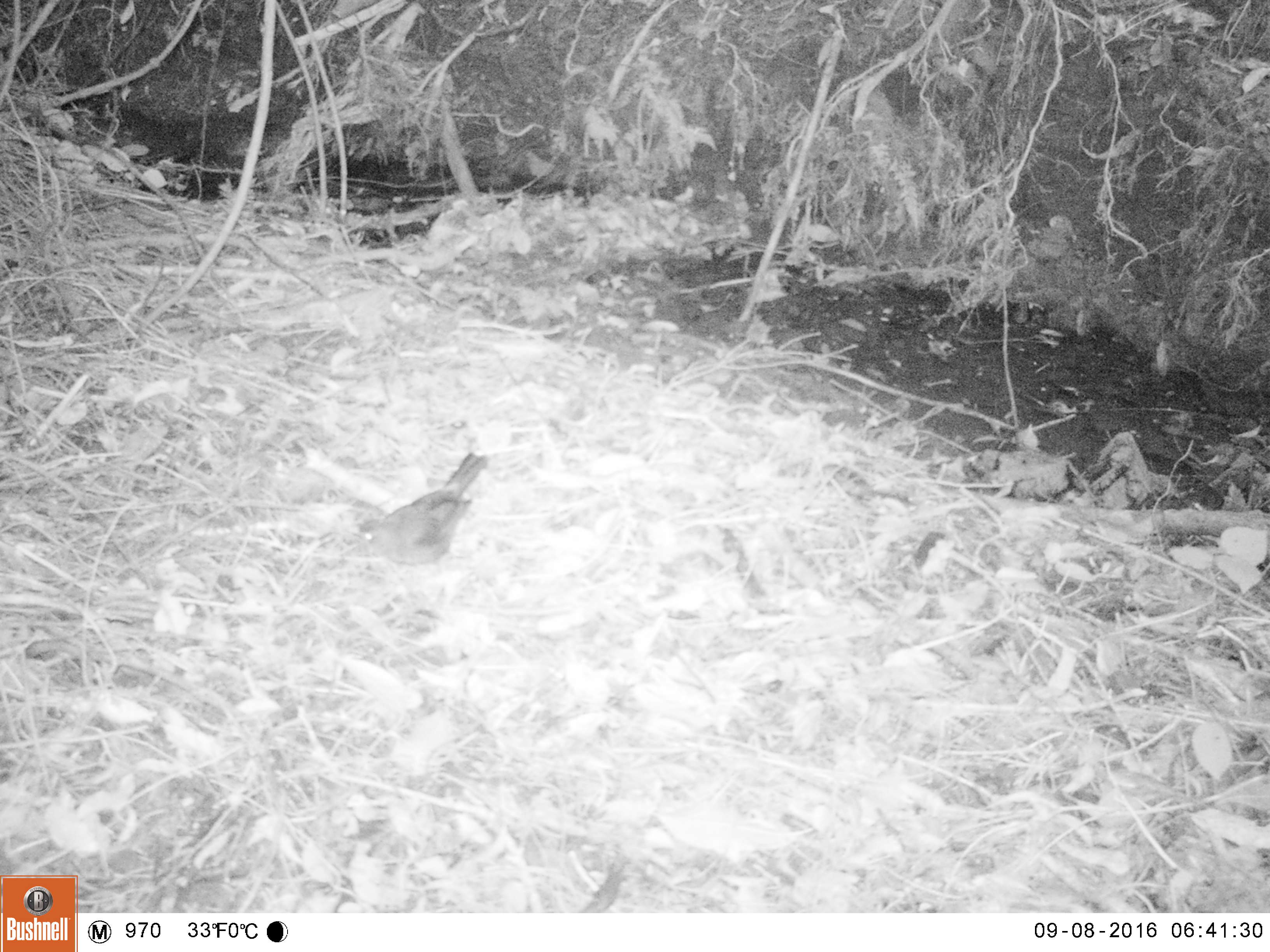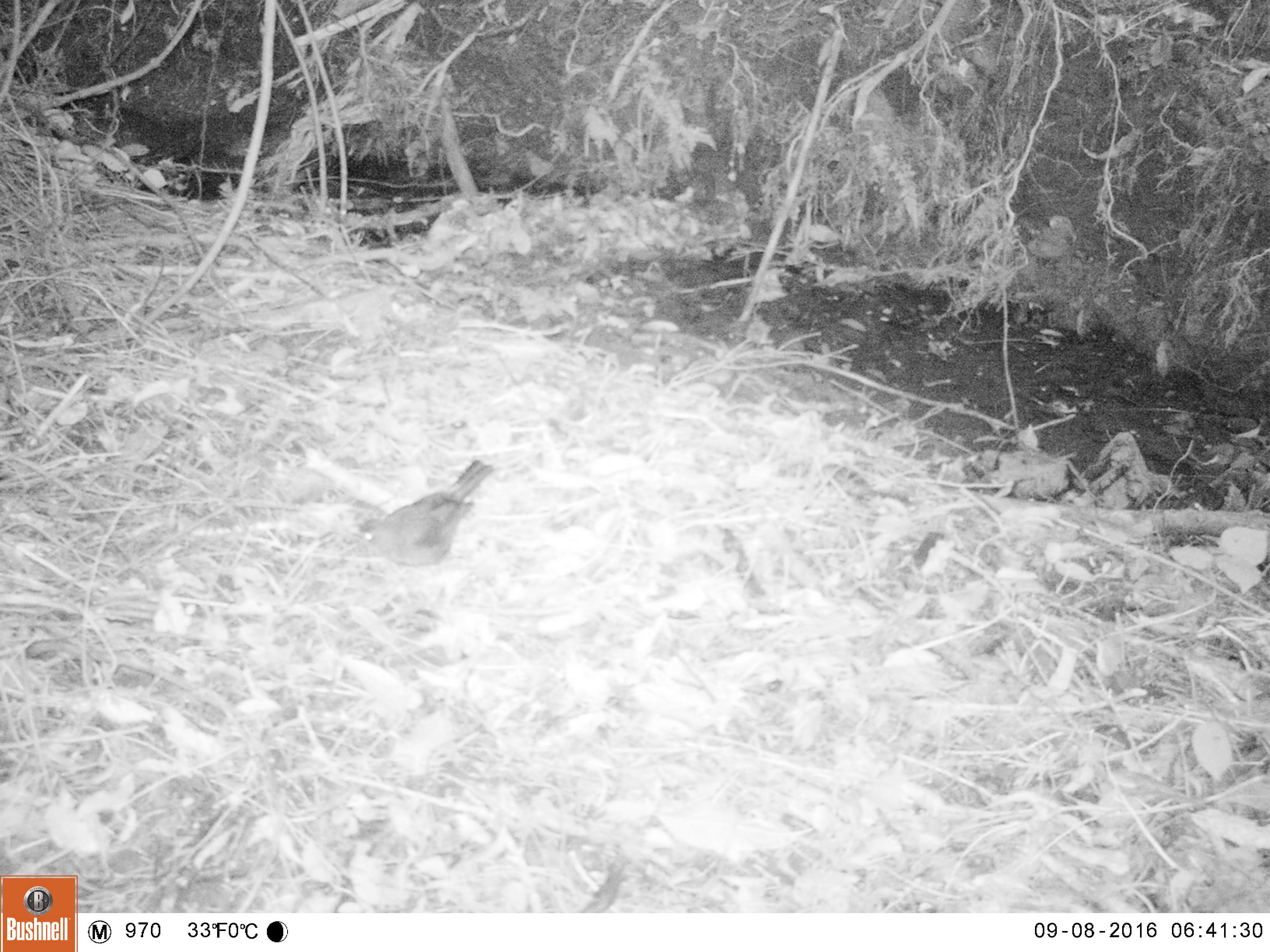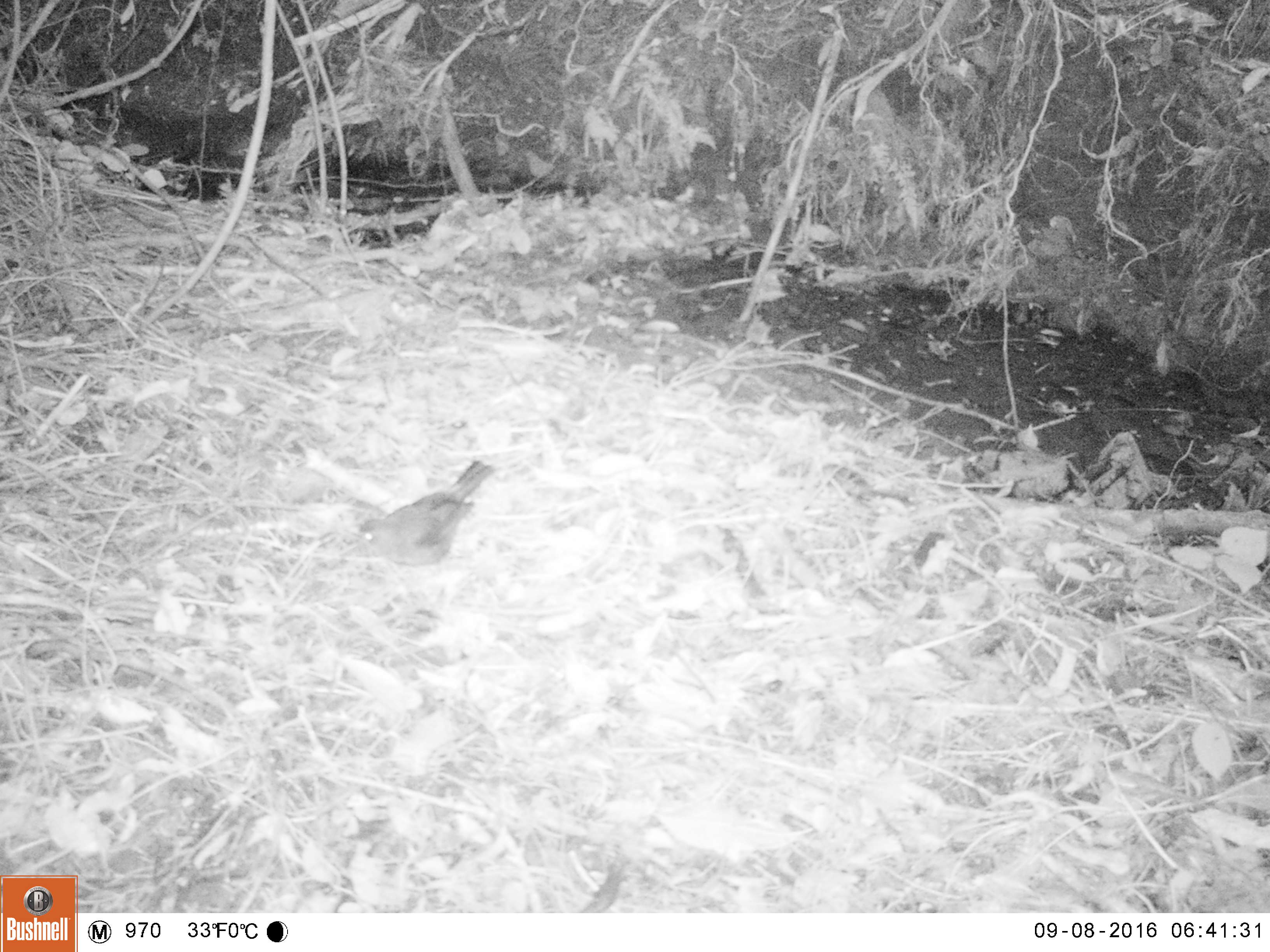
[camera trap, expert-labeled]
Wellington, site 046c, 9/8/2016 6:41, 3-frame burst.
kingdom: Animalia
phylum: Chordata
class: Aves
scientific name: Aves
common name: bird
Bird (Aves).